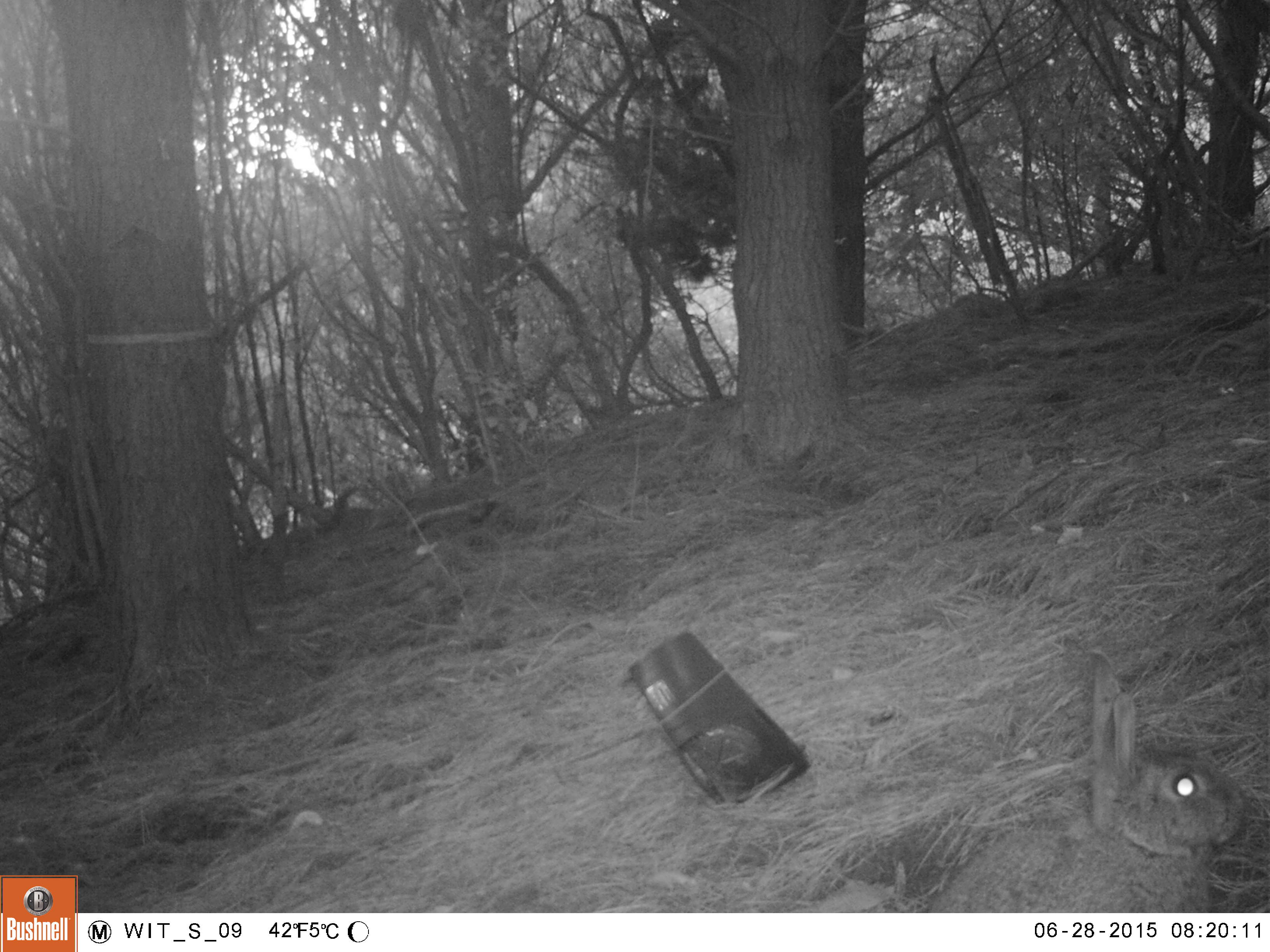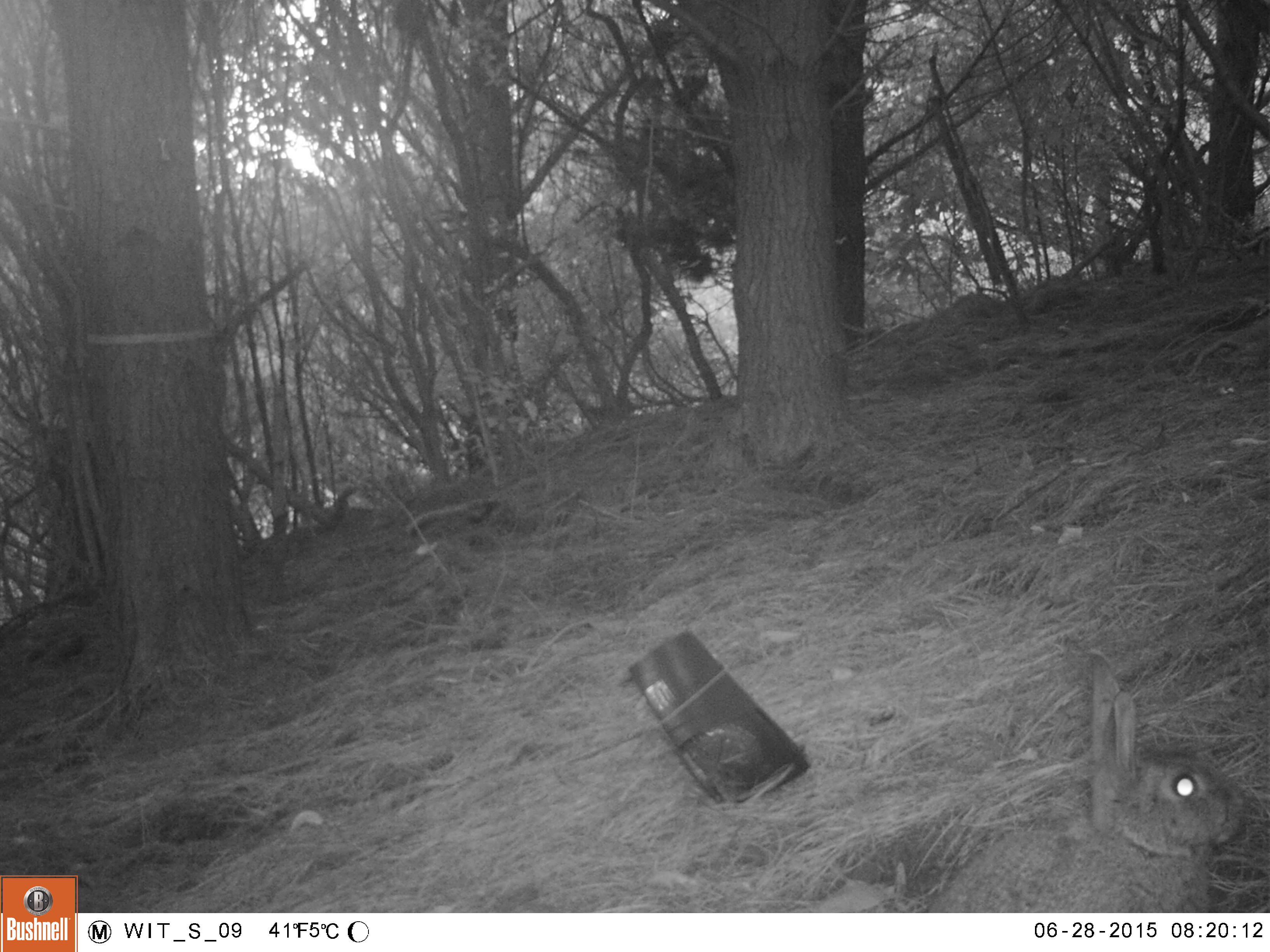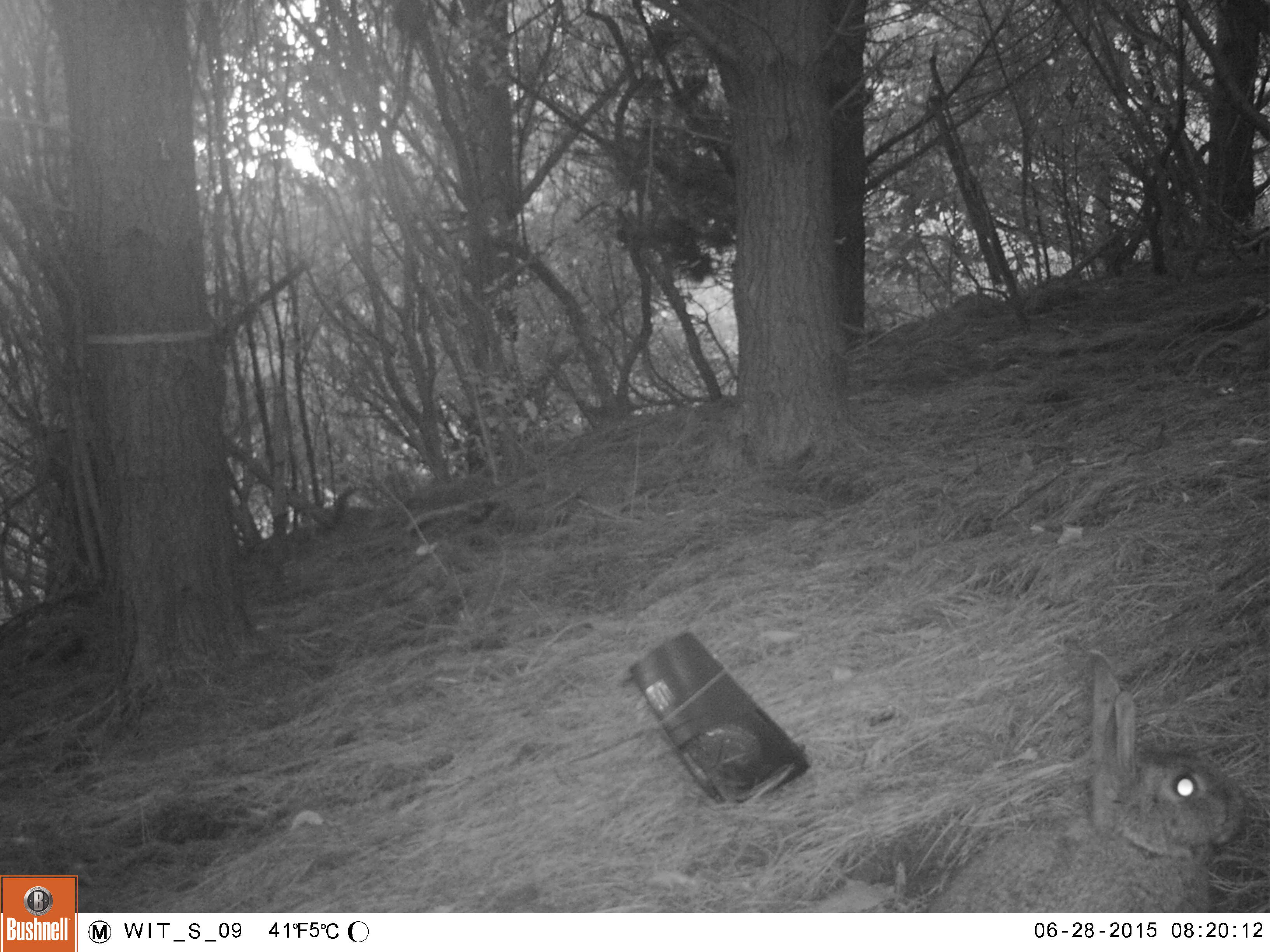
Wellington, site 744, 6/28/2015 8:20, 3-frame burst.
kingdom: Animalia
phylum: Chordata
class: Mammalia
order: Lagomorpha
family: Leporidae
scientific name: Leporidae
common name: rabbit